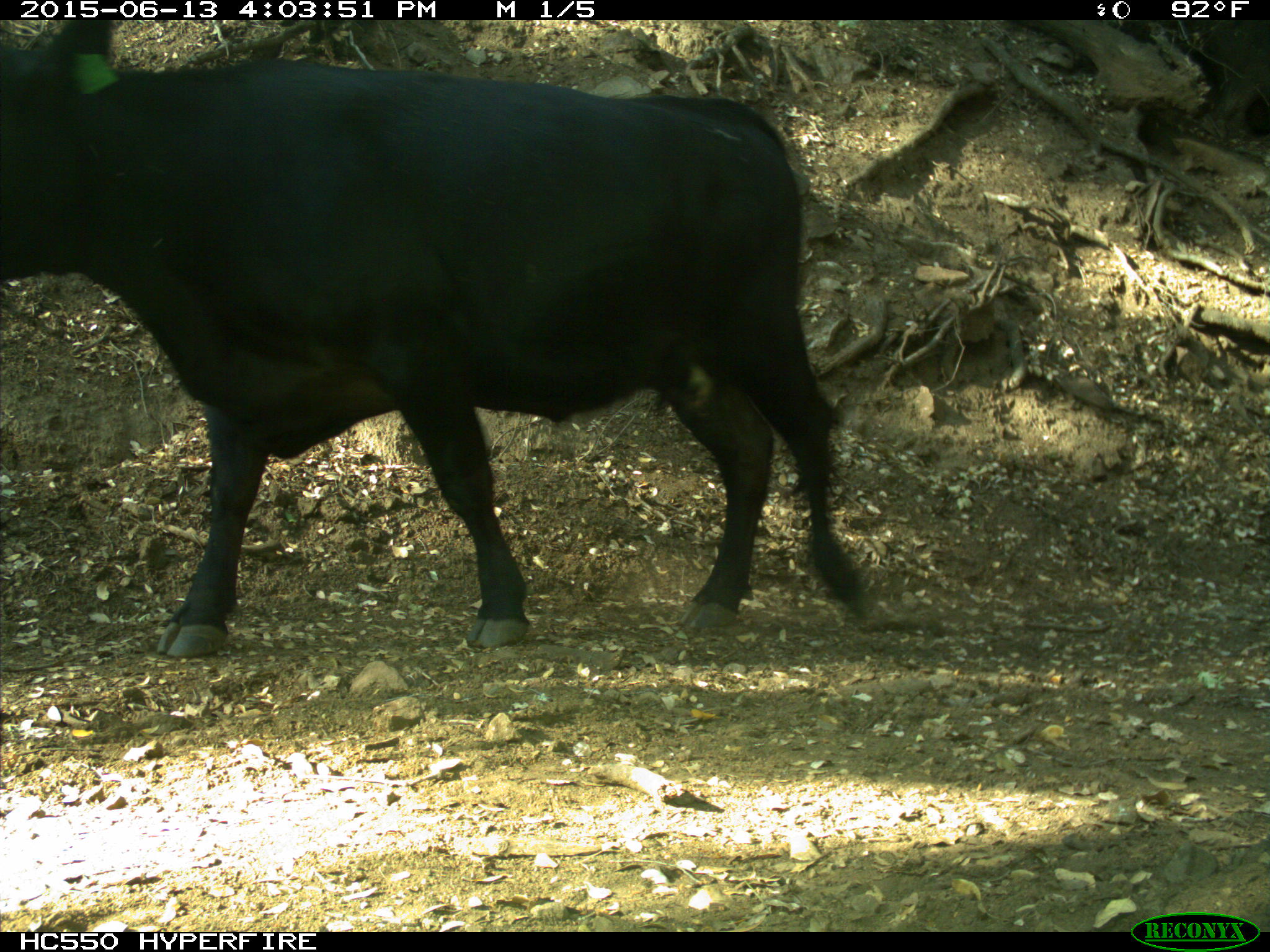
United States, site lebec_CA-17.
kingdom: Animalia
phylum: Chordata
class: Mammalia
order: Artiodactyla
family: Bovidae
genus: Bos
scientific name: Bos taurus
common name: domestic cow